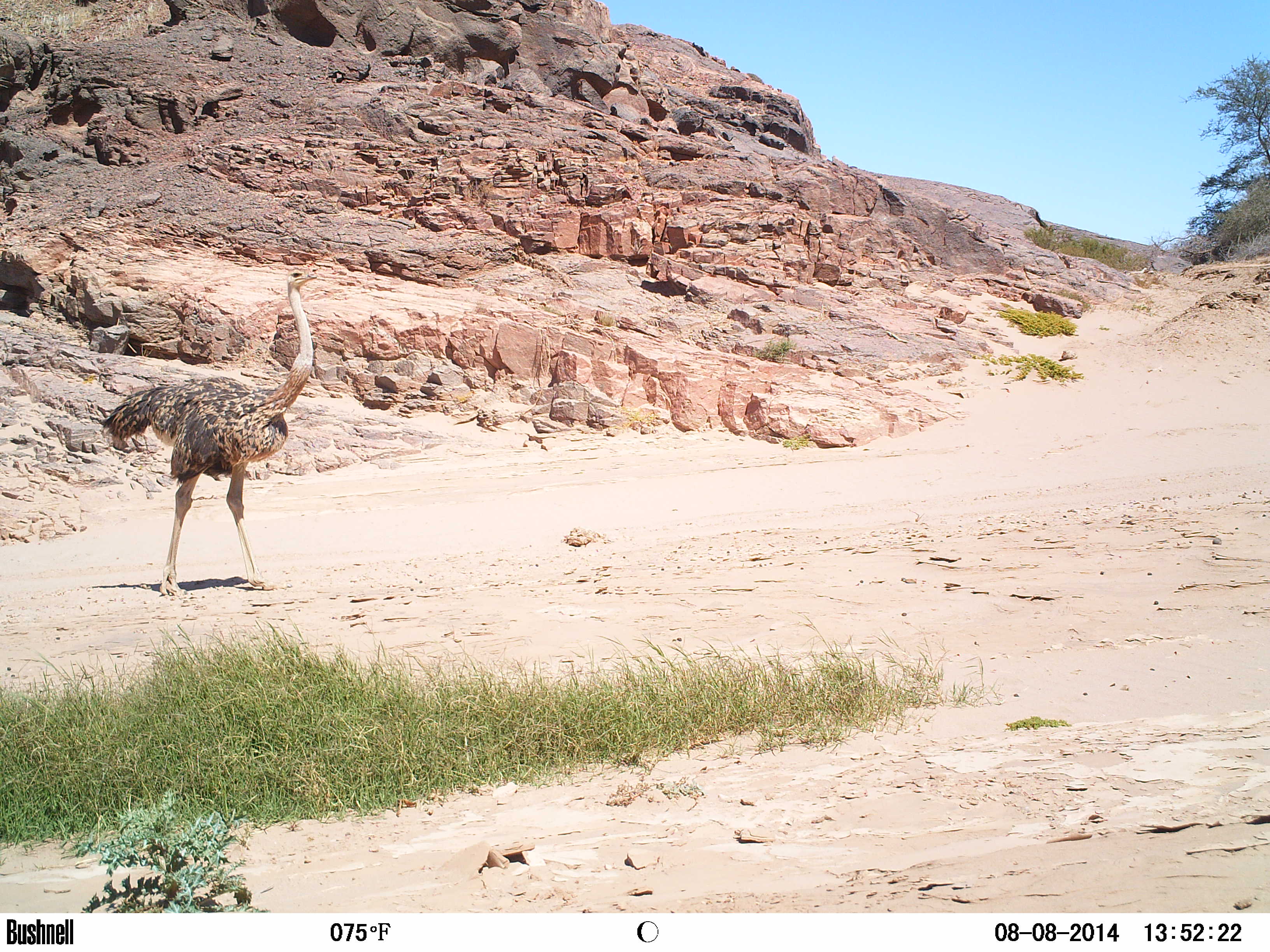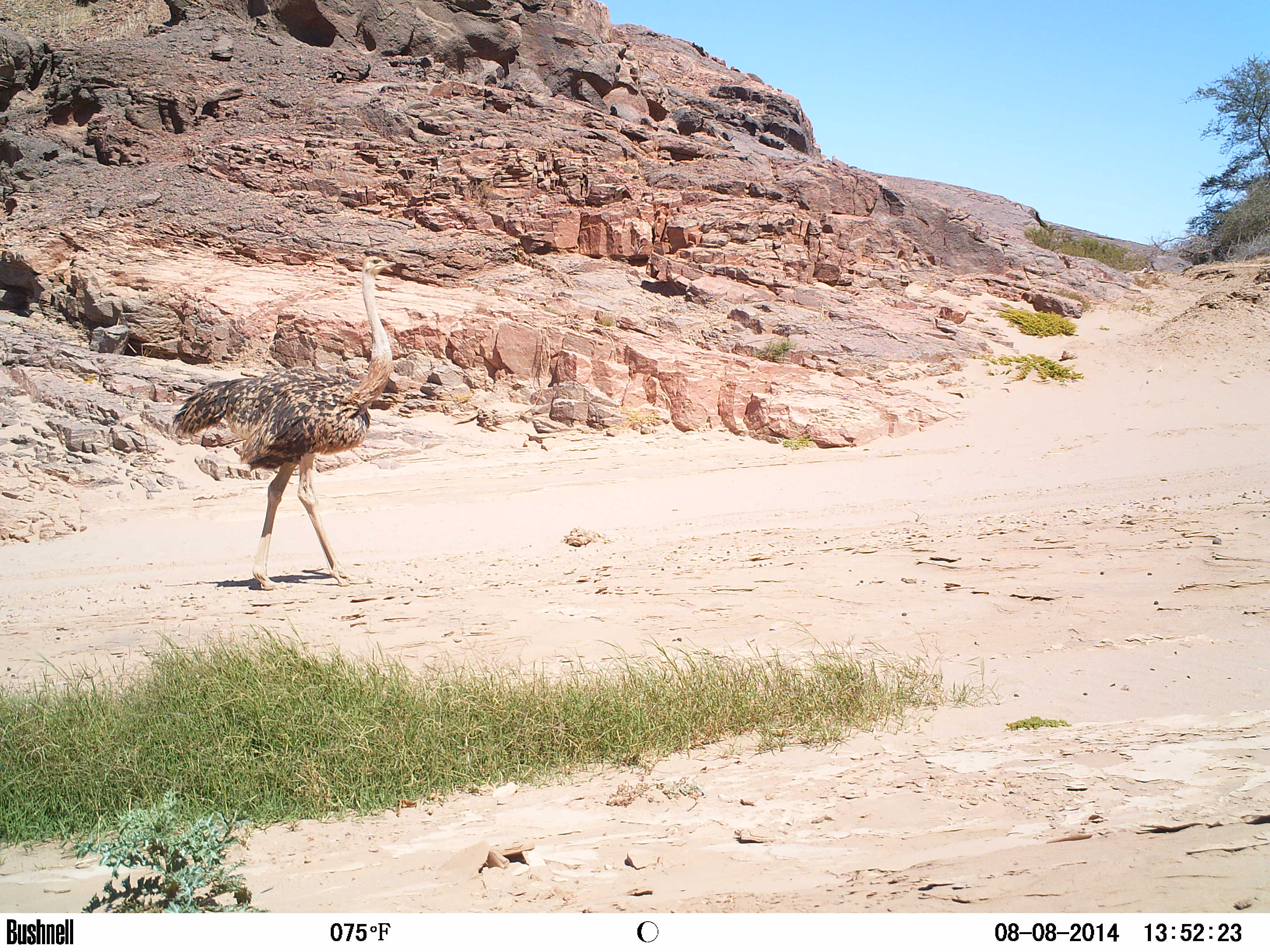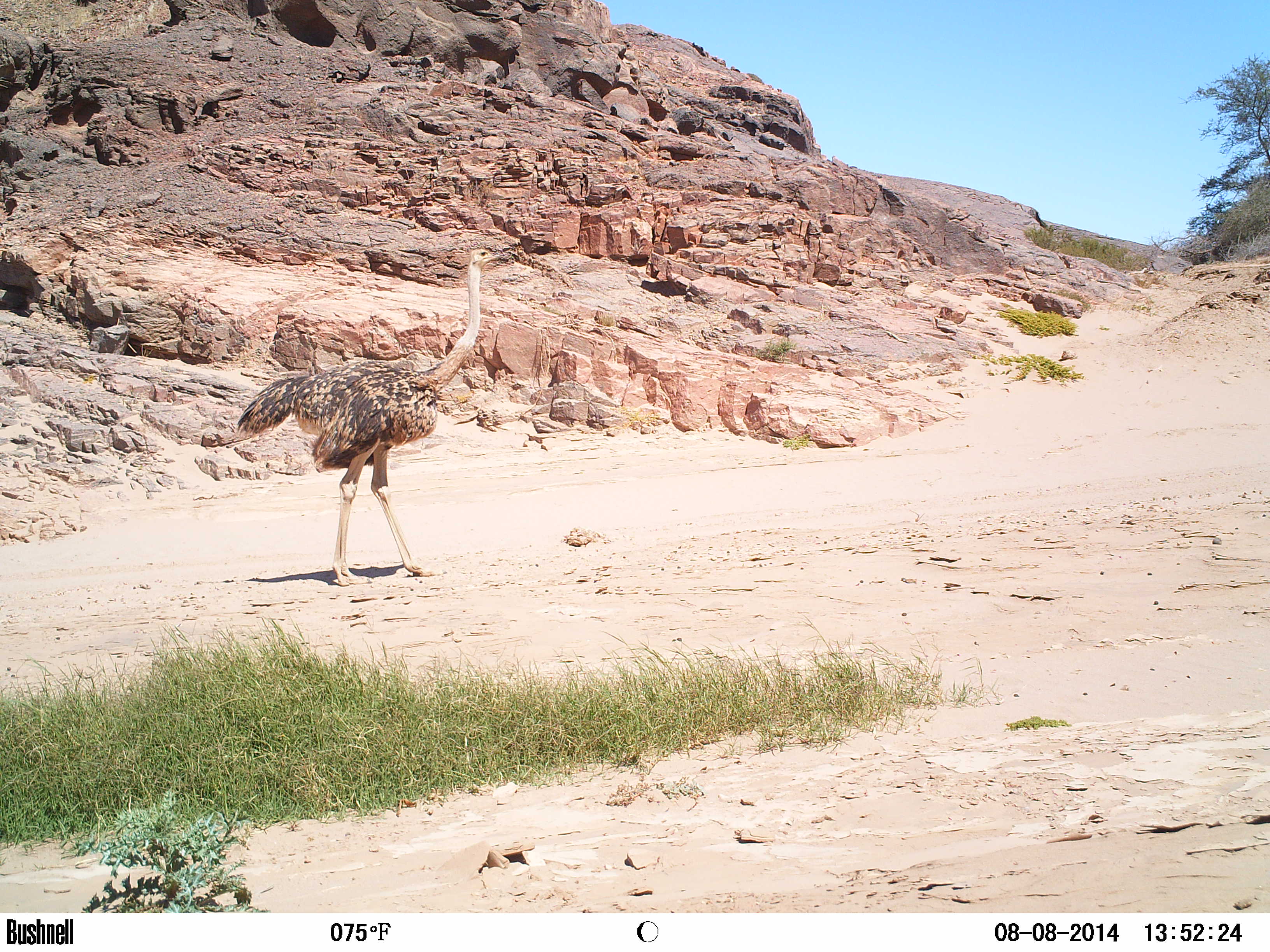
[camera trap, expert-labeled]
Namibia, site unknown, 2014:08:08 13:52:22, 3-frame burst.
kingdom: Animalia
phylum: Chordata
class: Aves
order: Struthioniformes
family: Struthionidae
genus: Struthio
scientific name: Struthio camelus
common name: common ostrich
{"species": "Struthio camelus (common ostrich)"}